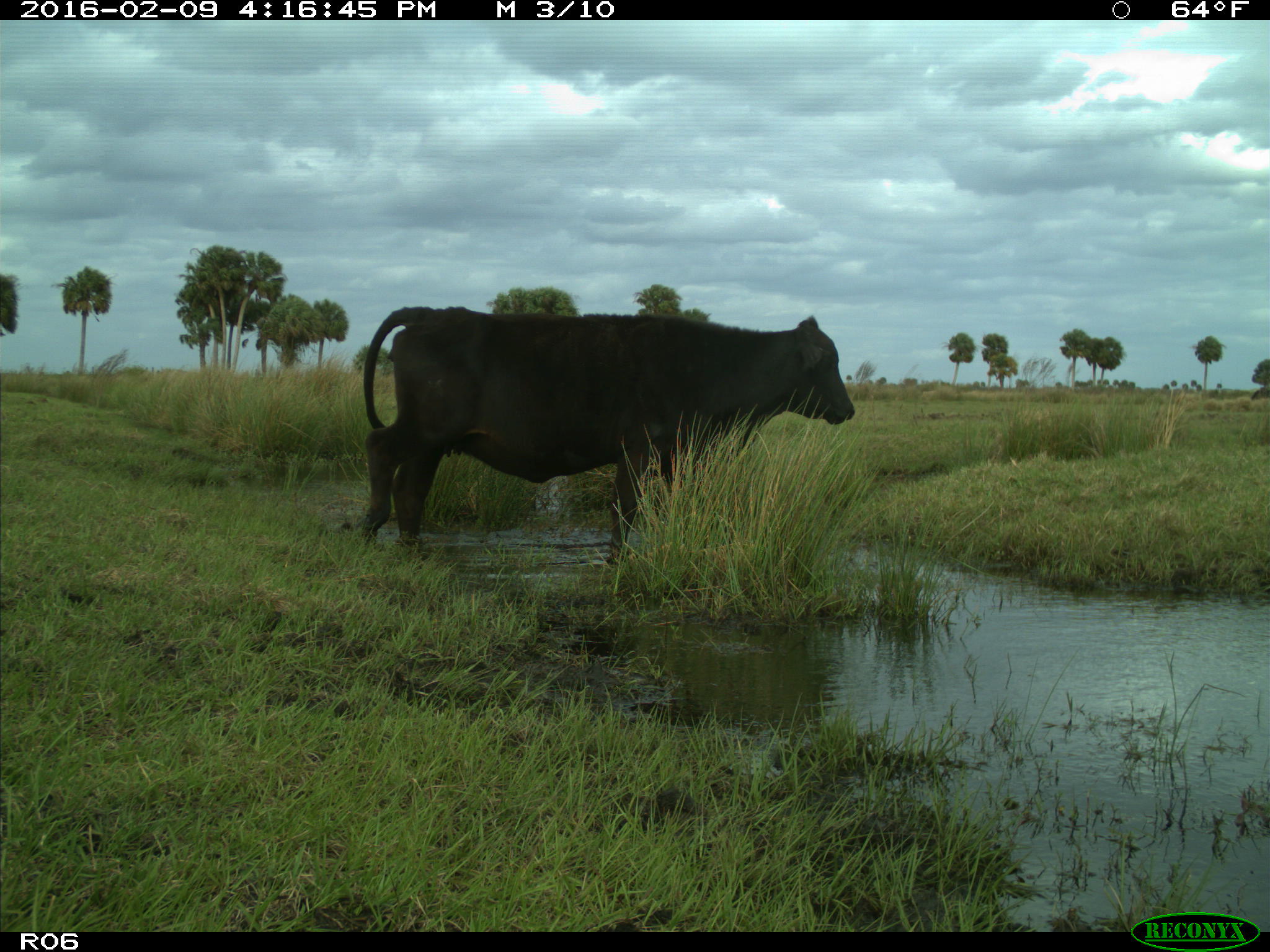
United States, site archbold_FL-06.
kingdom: Animalia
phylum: Chordata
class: Mammalia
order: Artiodactyla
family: Bovidae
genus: Bos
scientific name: Bos taurus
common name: domestic cow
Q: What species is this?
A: Bos taurus (domestic cow).